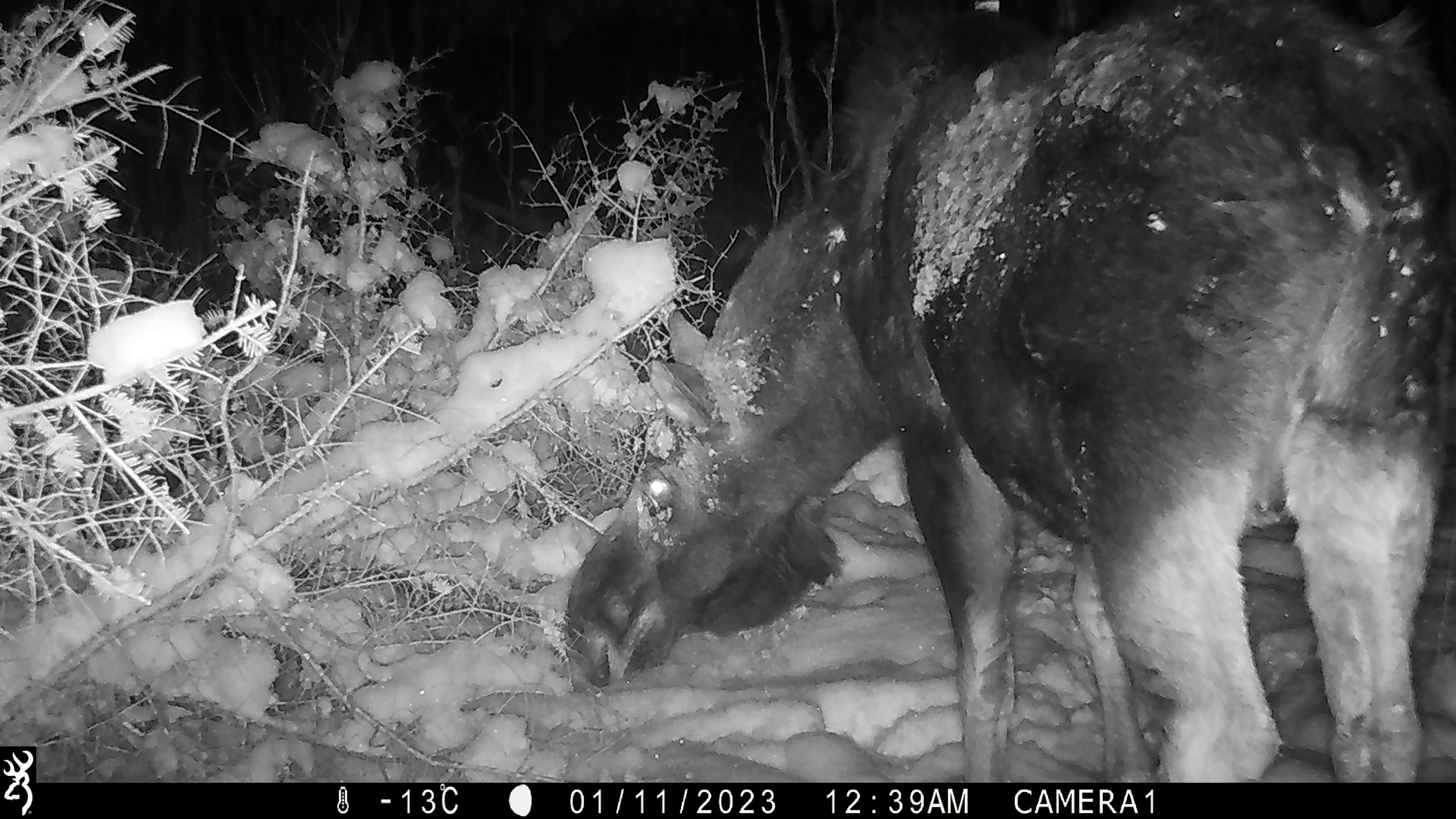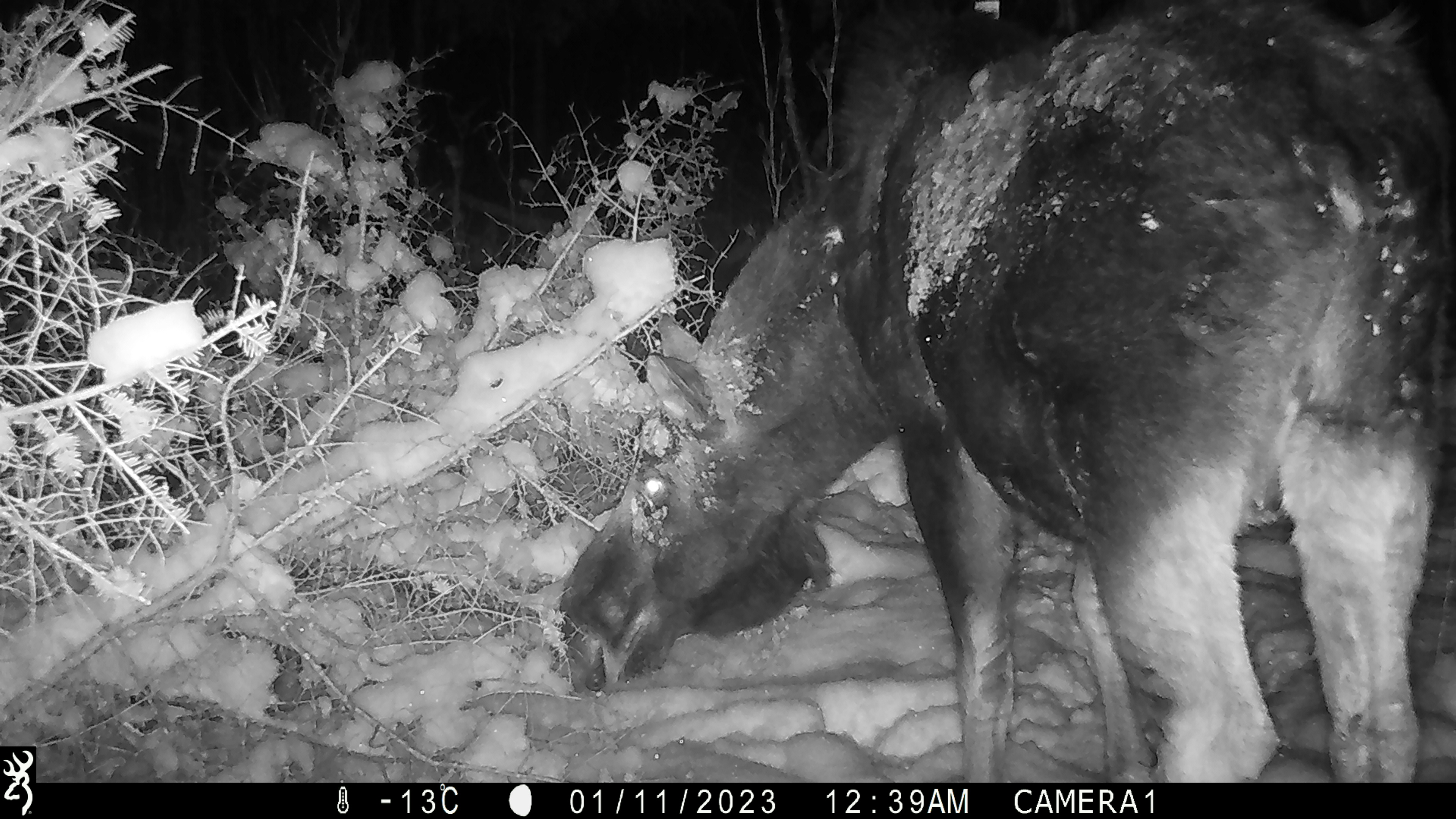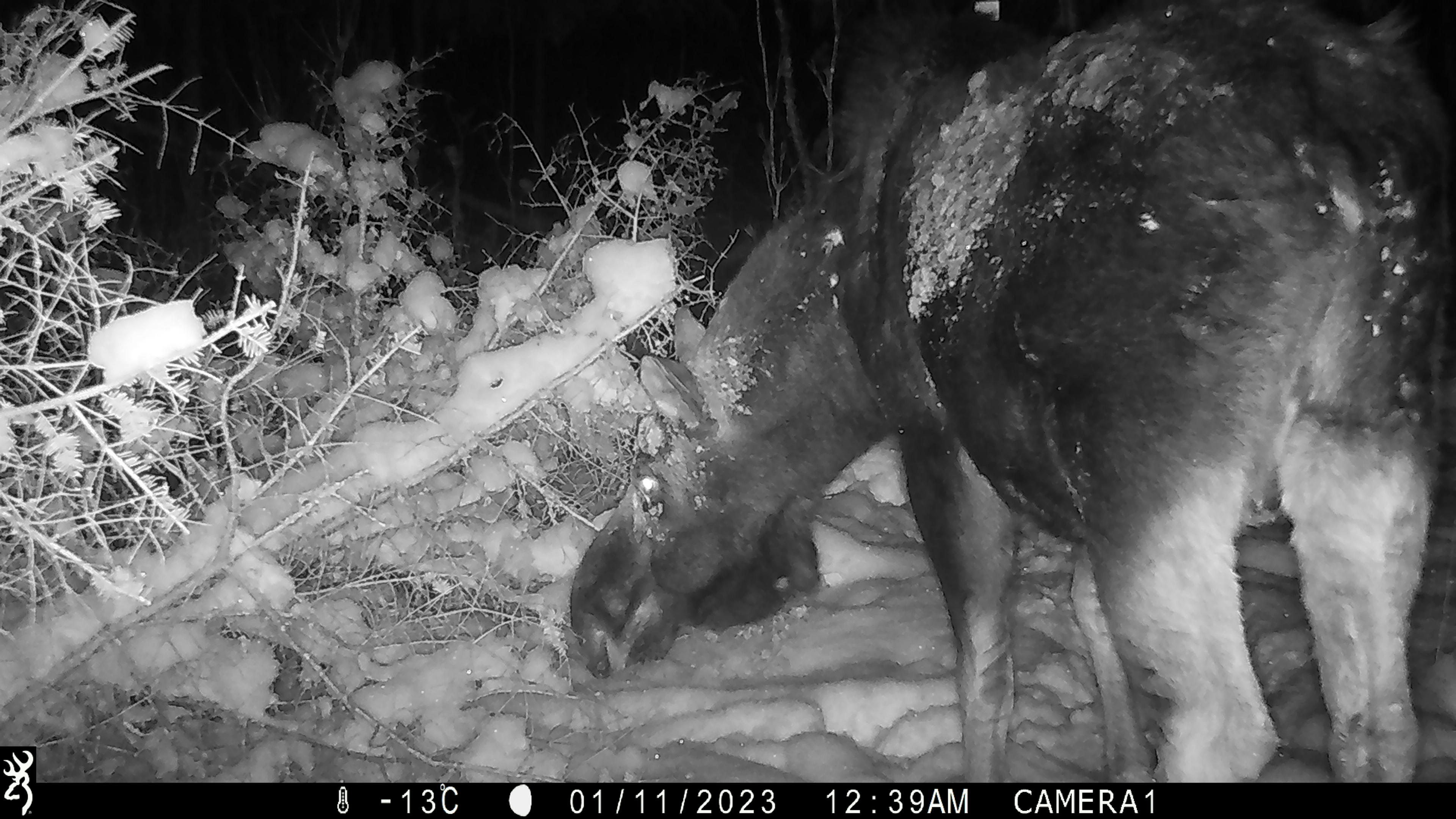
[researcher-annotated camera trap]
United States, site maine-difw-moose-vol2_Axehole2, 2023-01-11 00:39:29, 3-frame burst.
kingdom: Animalia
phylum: Chordata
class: Mammalia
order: Artiodactyla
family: Cervidae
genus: Alces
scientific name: Alces alces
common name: moose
Moose (Alces alces).